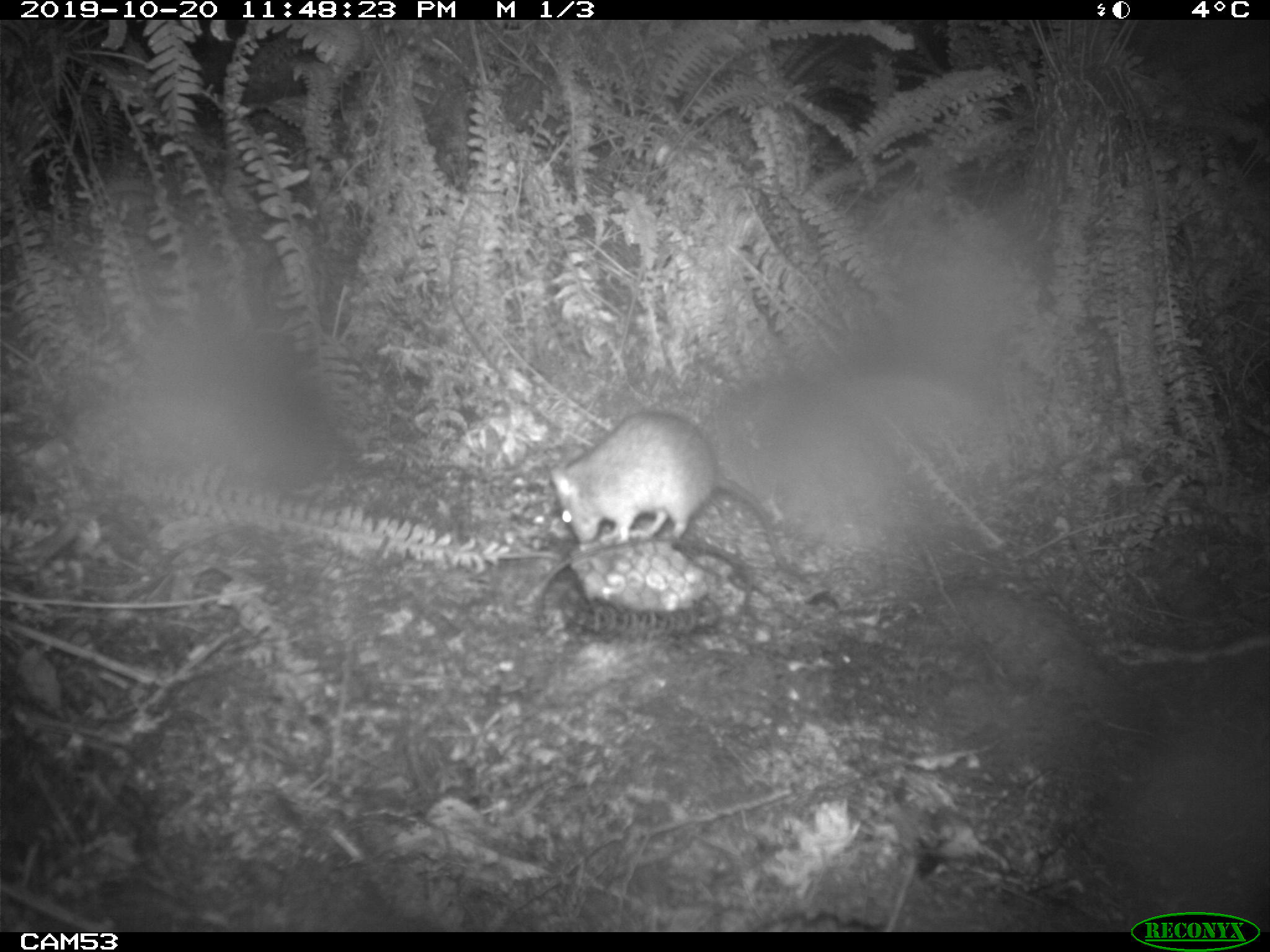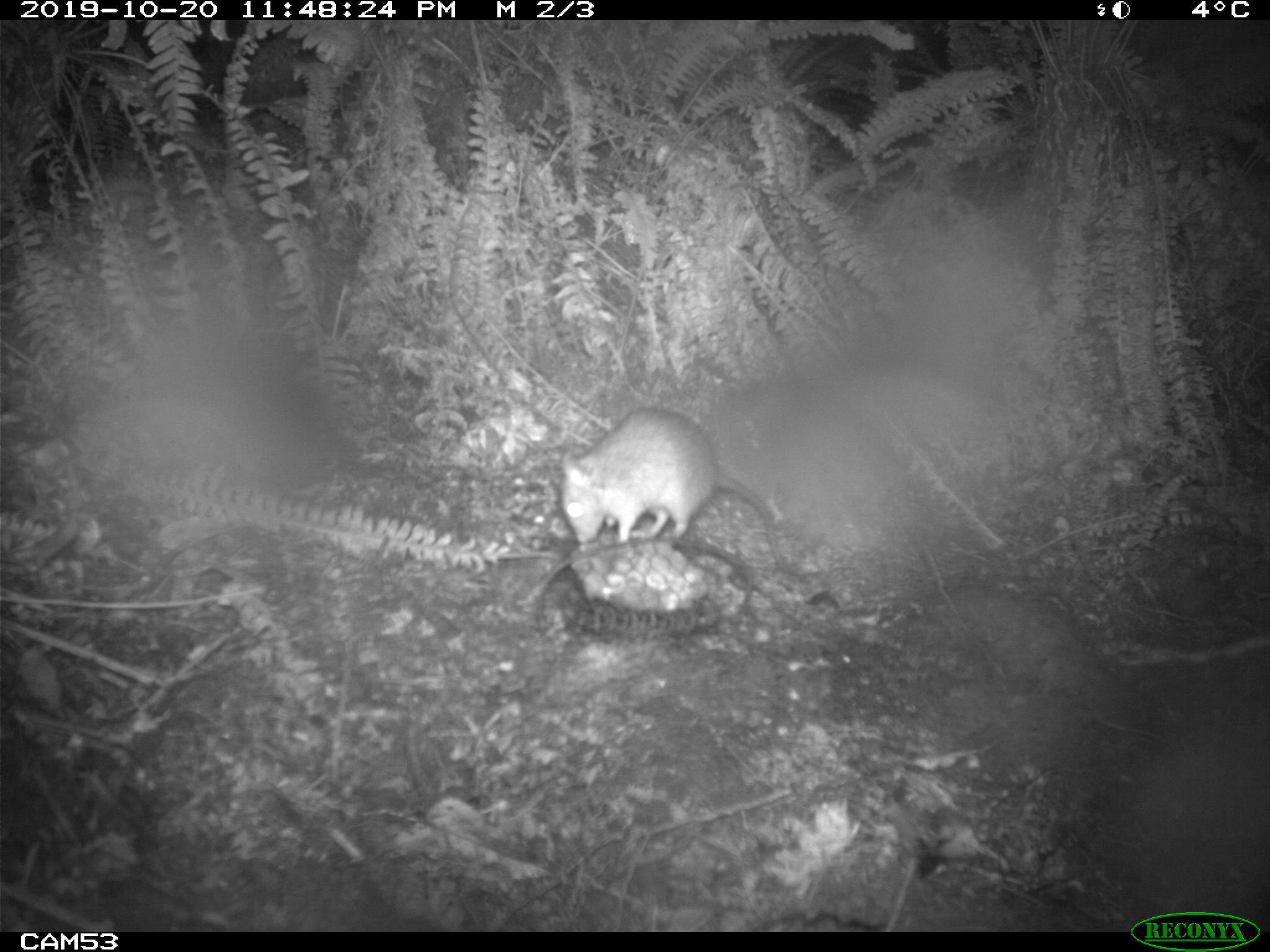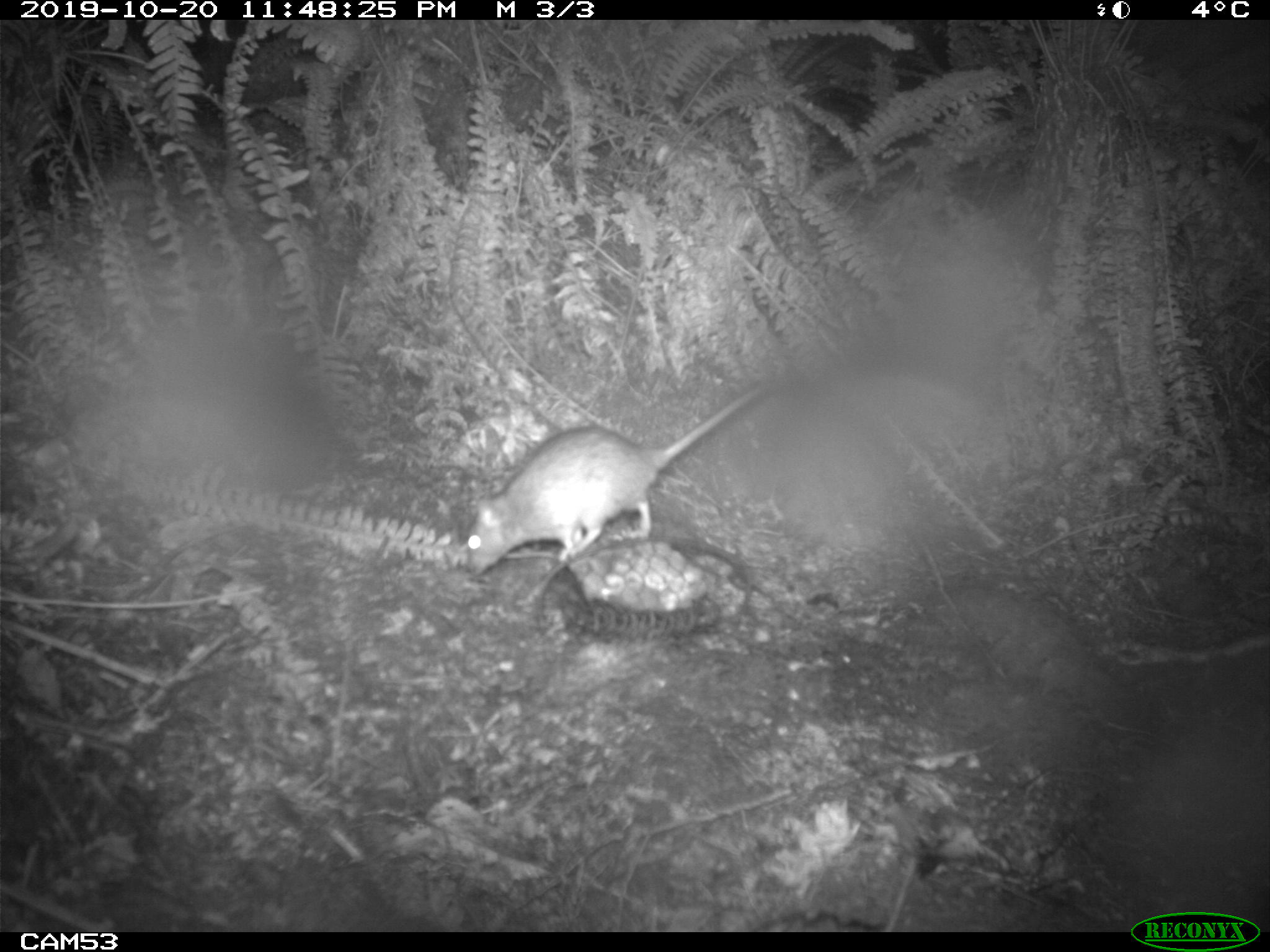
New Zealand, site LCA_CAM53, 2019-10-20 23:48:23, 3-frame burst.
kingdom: Animalia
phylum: Chordata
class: Mammalia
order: Rodentia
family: Muridae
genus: Rattus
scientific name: Rattus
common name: rat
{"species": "rat (Rattus)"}